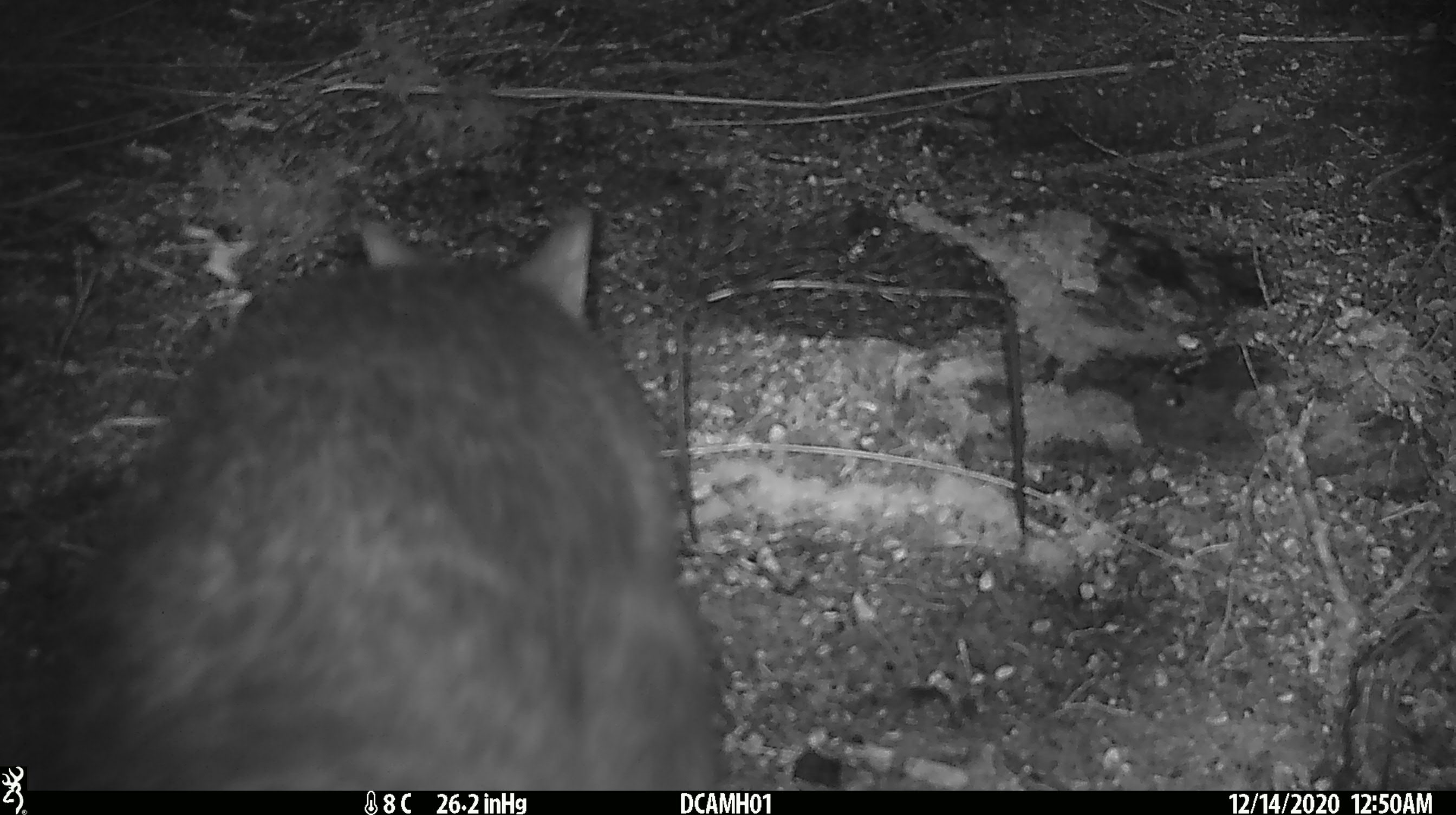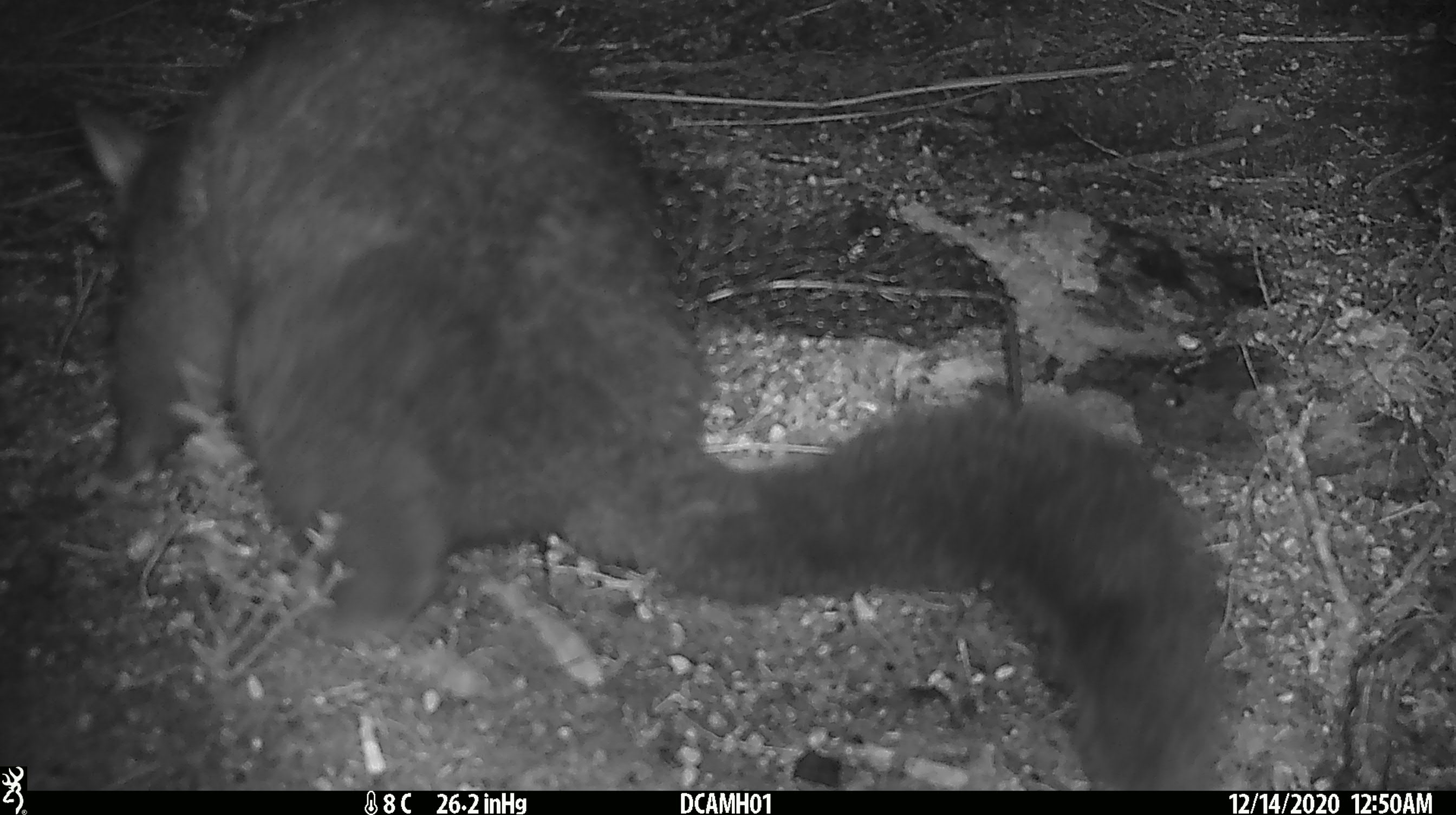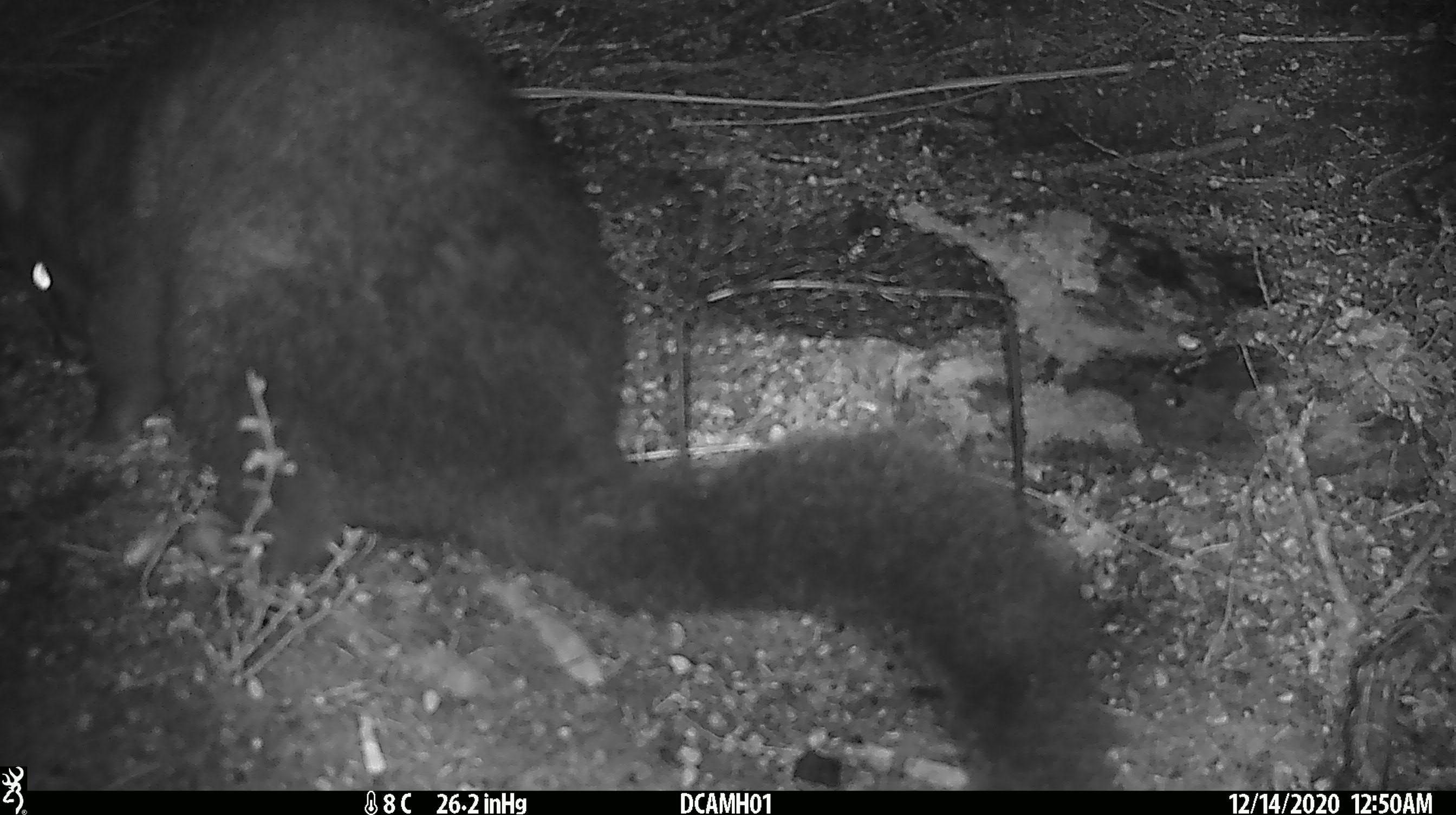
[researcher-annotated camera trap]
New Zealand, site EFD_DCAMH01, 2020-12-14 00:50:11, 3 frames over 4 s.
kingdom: Animalia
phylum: Chordata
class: Mammalia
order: Diprotodontia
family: Phalangeridae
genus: Trichosurus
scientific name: Trichosurus vulpecula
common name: common brushtail possum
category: possum